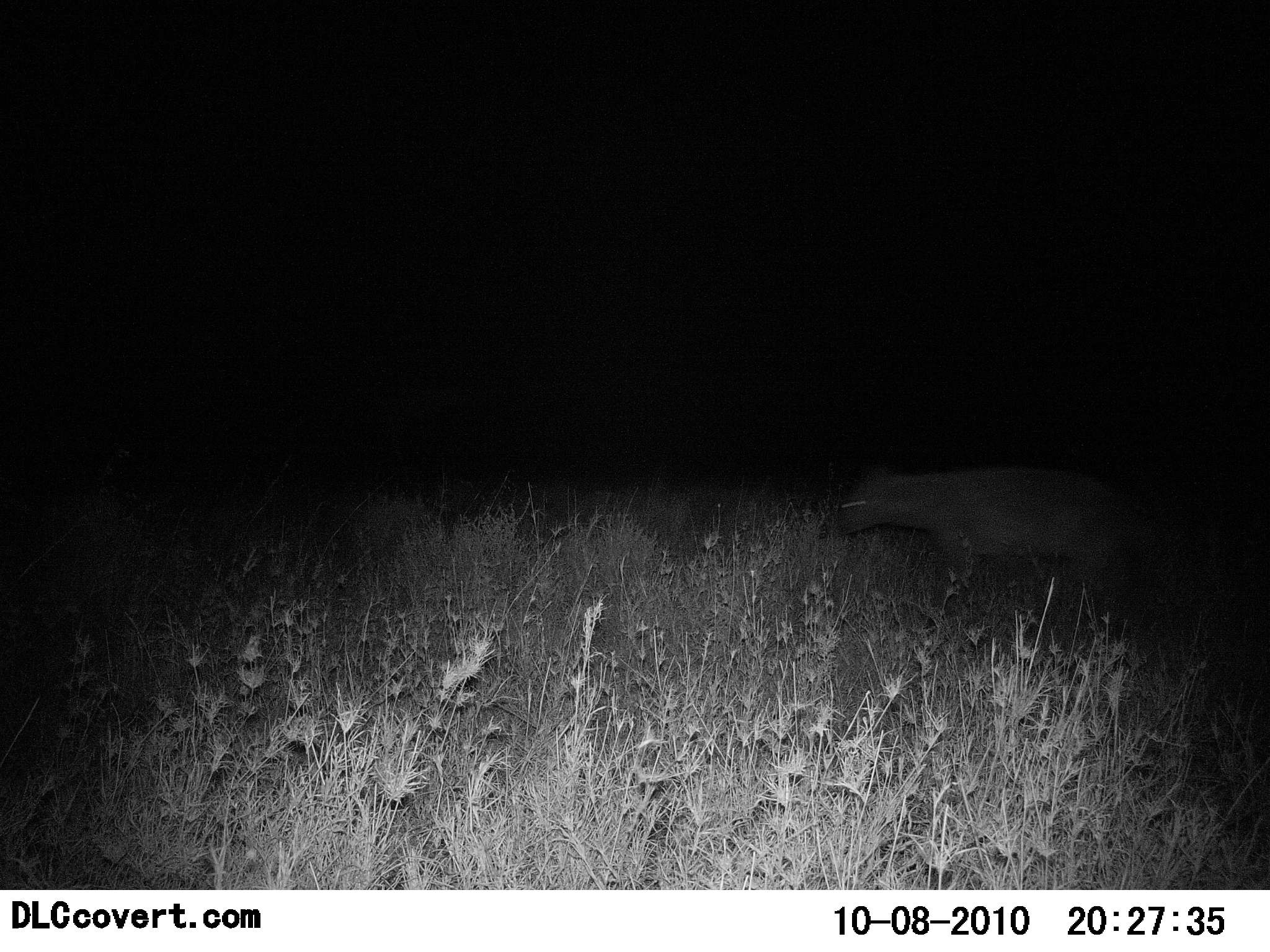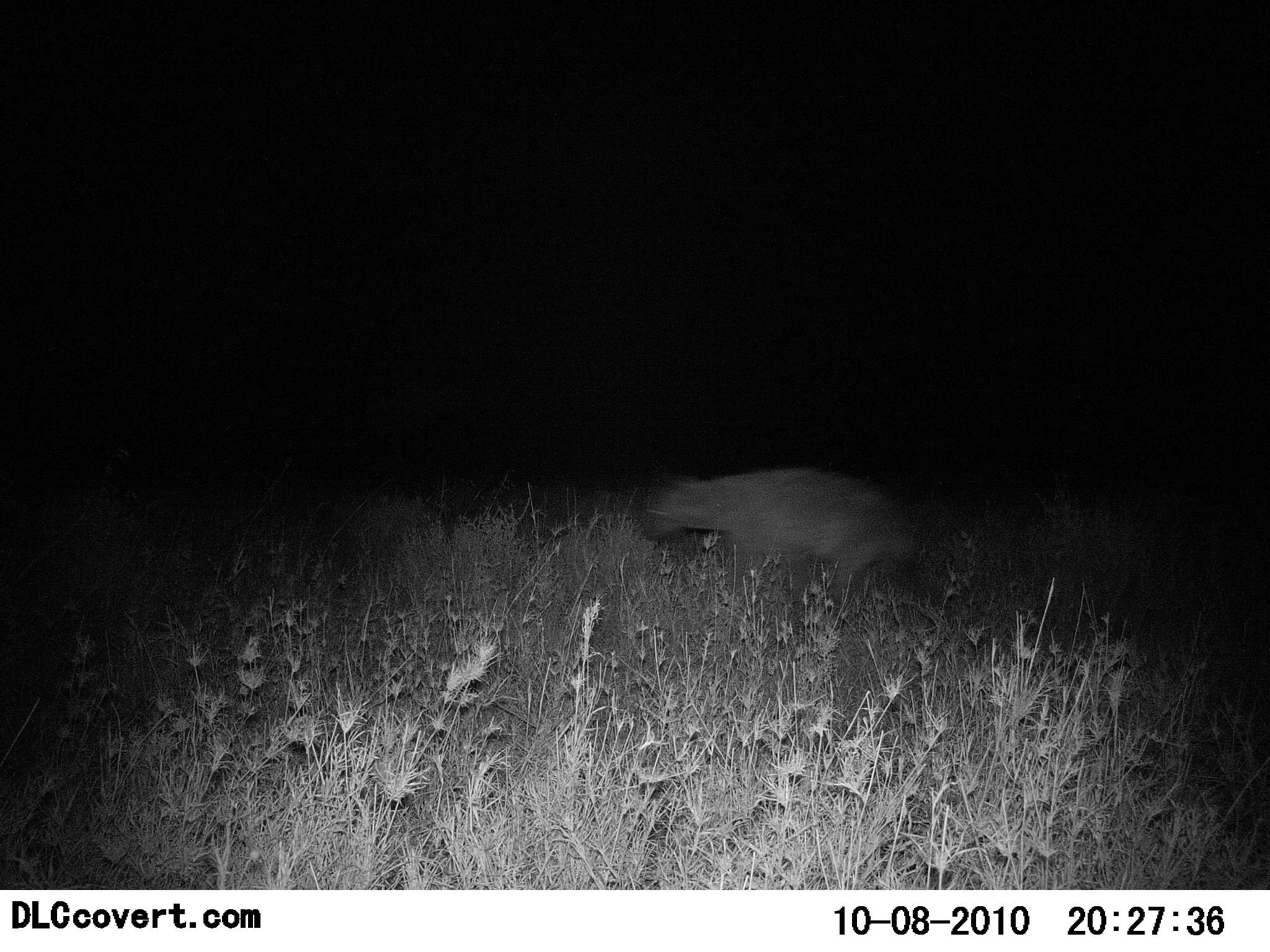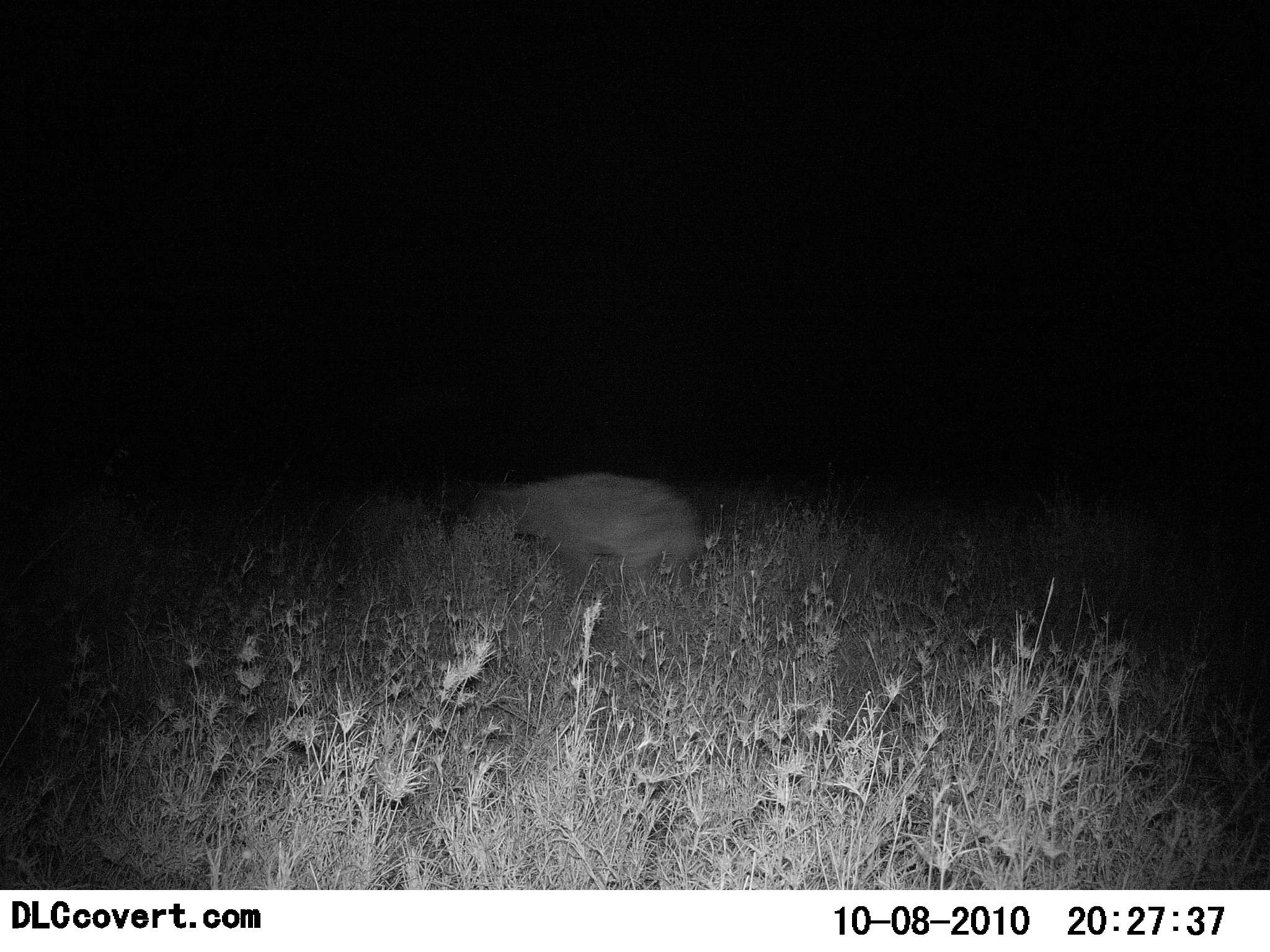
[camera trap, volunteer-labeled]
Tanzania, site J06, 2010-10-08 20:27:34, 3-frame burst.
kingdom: Animalia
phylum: Chordata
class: Mammalia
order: Carnivora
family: Hyaenidae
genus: Crocuta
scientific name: Crocuta crocuta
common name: spotted hyena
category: hyenaspotted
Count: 1.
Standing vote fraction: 0%.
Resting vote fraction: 0%.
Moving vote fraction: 100%.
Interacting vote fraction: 0%.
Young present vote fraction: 0%.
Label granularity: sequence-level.